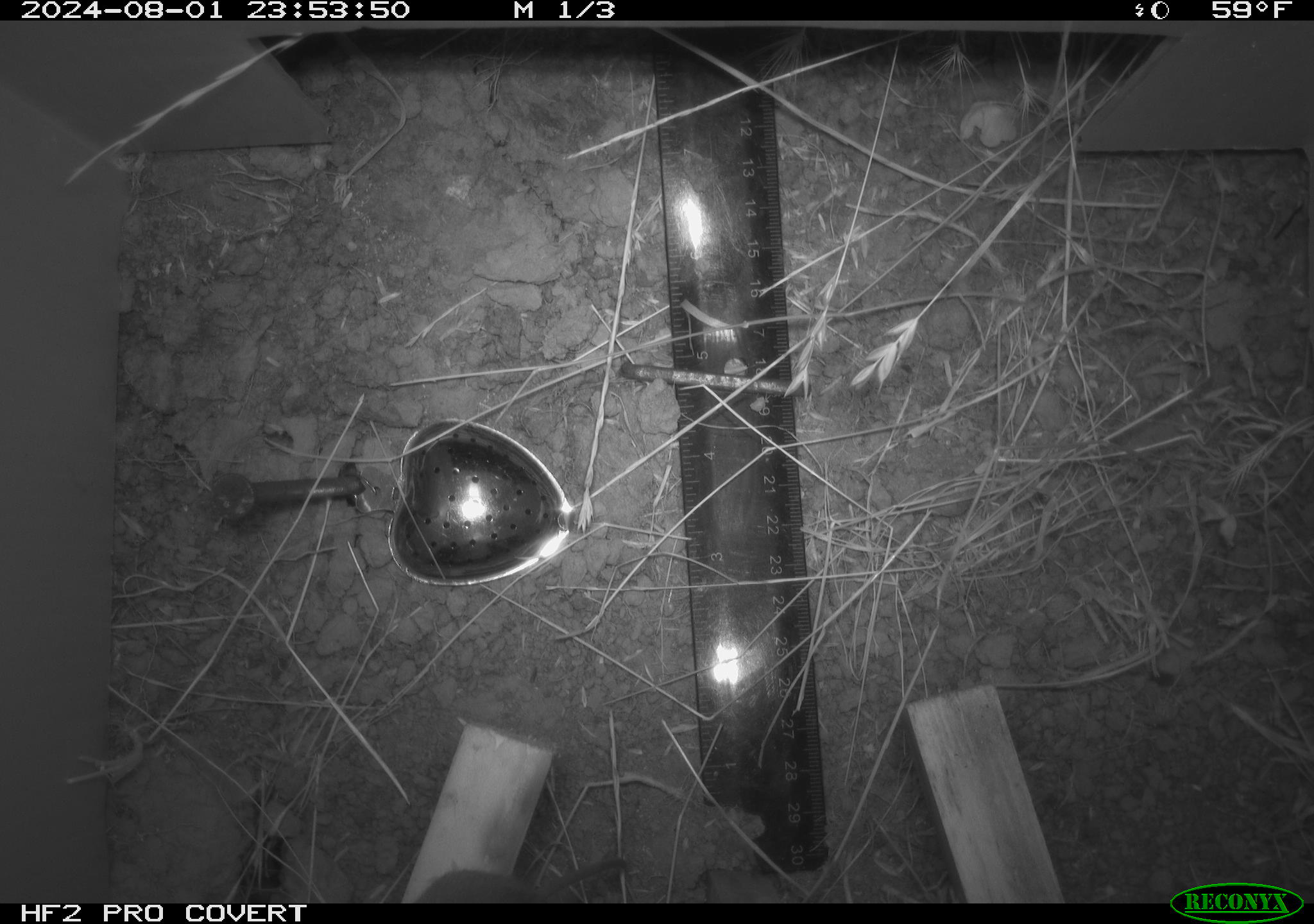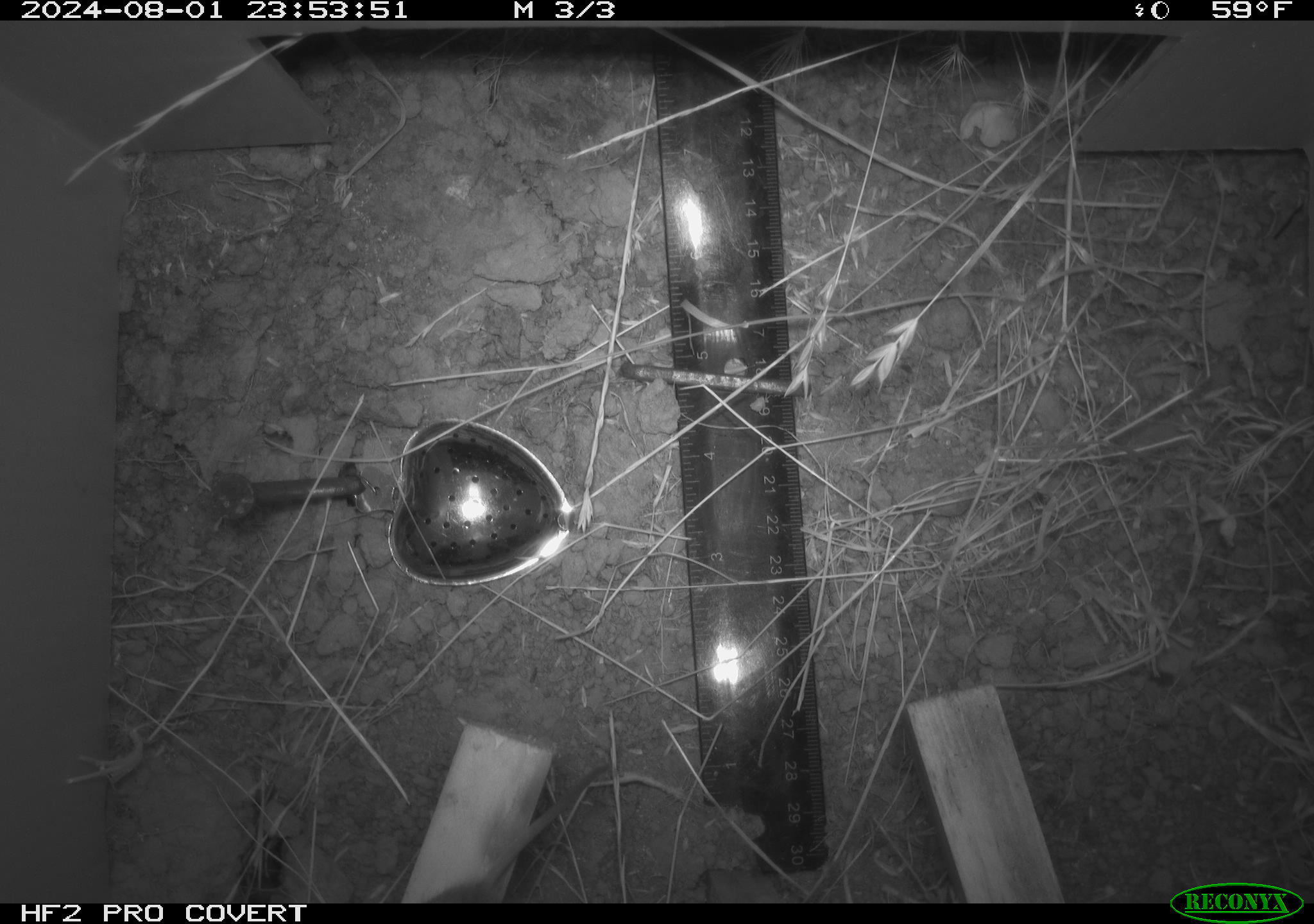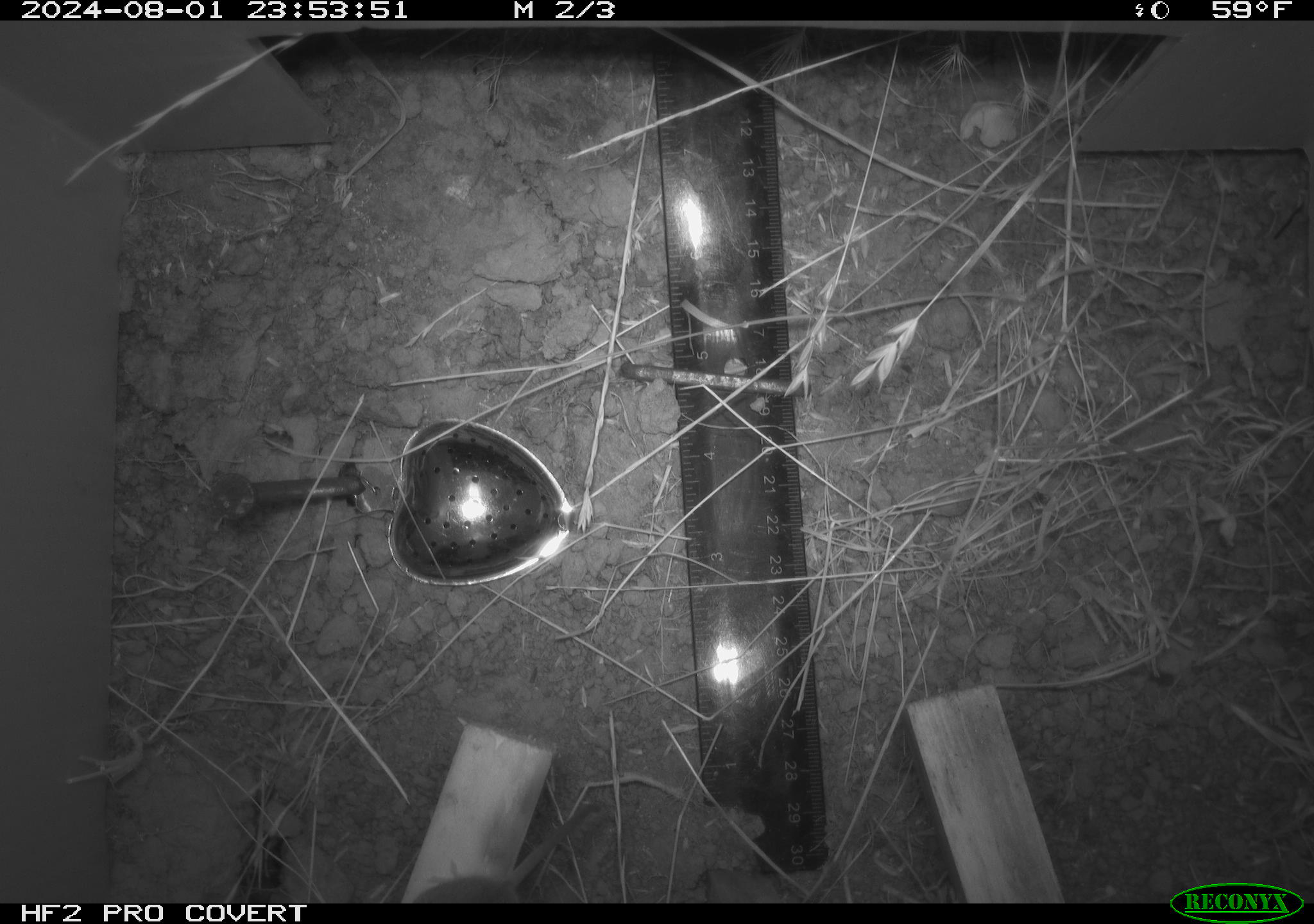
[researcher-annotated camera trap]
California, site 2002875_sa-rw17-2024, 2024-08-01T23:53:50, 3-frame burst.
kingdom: Animalia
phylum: Chordata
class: Mammalia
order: Rodentia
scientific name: Rodentia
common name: mouse species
Mouse species (Rodentia).